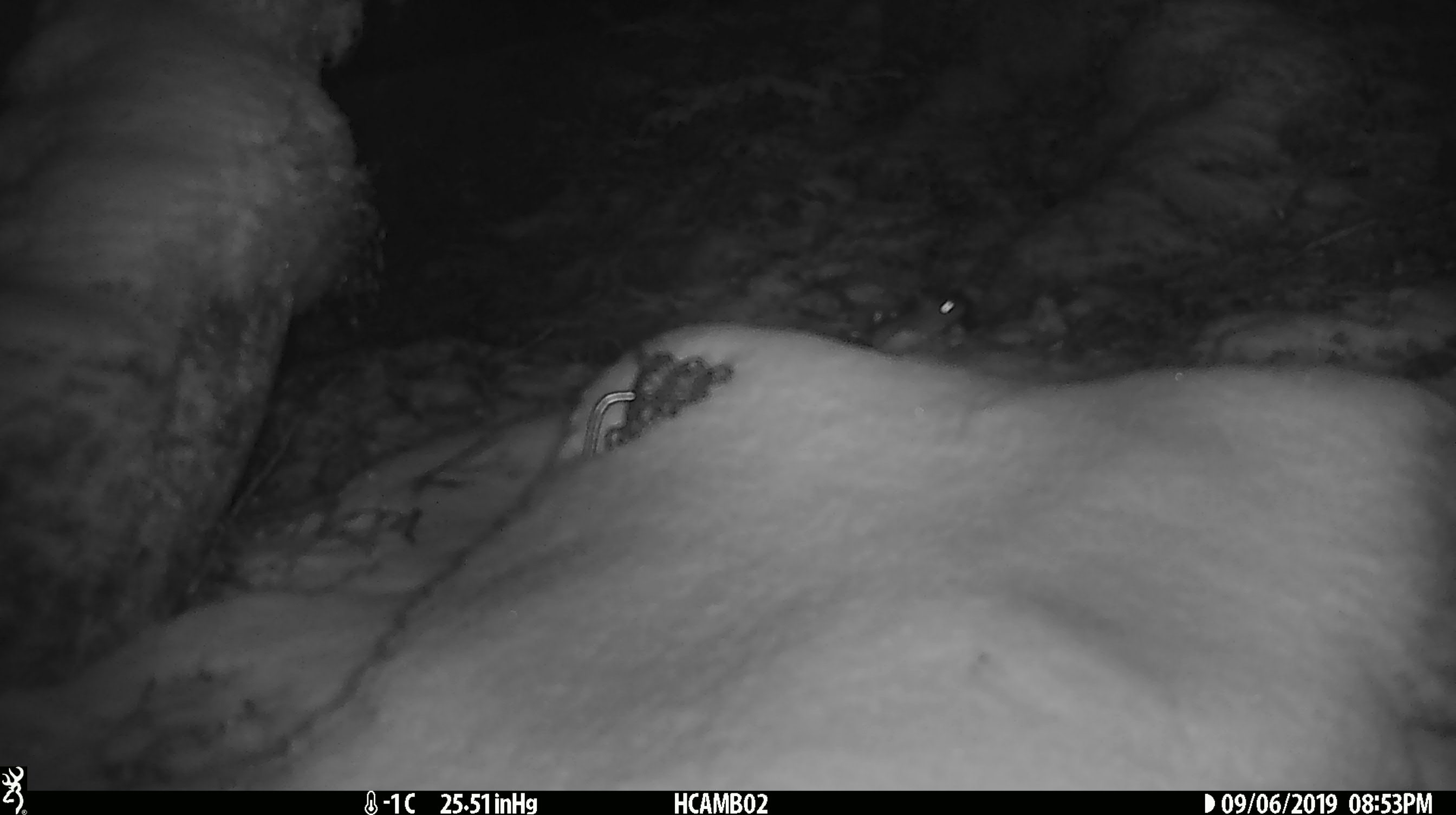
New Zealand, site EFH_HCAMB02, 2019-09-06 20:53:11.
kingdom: Animalia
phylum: Chordata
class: Mammalia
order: Rodentia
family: Muridae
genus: Mus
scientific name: Mus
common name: mouse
Mouse (Mus).